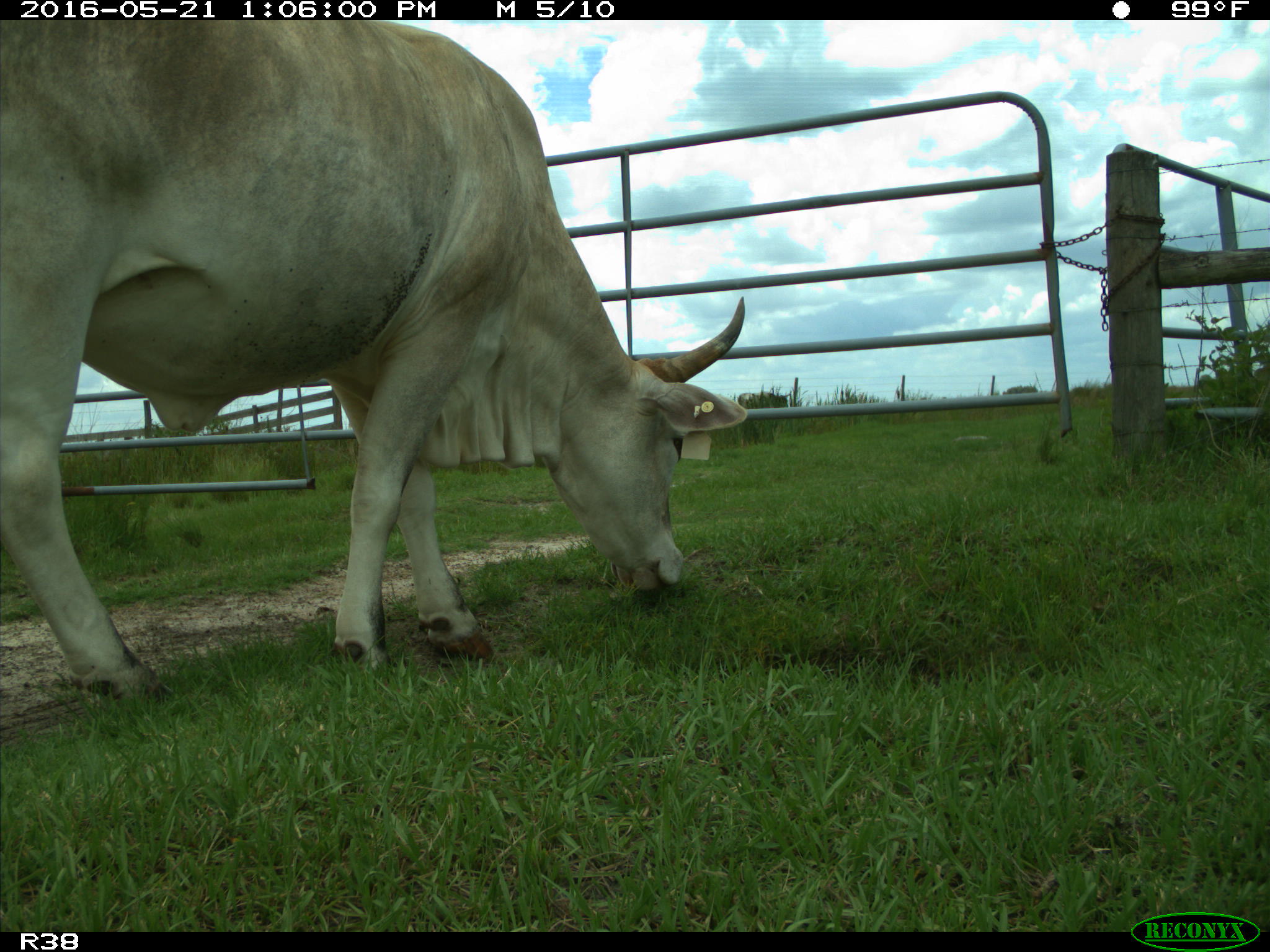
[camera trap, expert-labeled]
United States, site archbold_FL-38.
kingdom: Animalia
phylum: Chordata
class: Mammalia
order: Artiodactyla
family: Bovidae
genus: Bos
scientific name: Bos taurus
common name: domestic cow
Bos taurus (domestic cow).